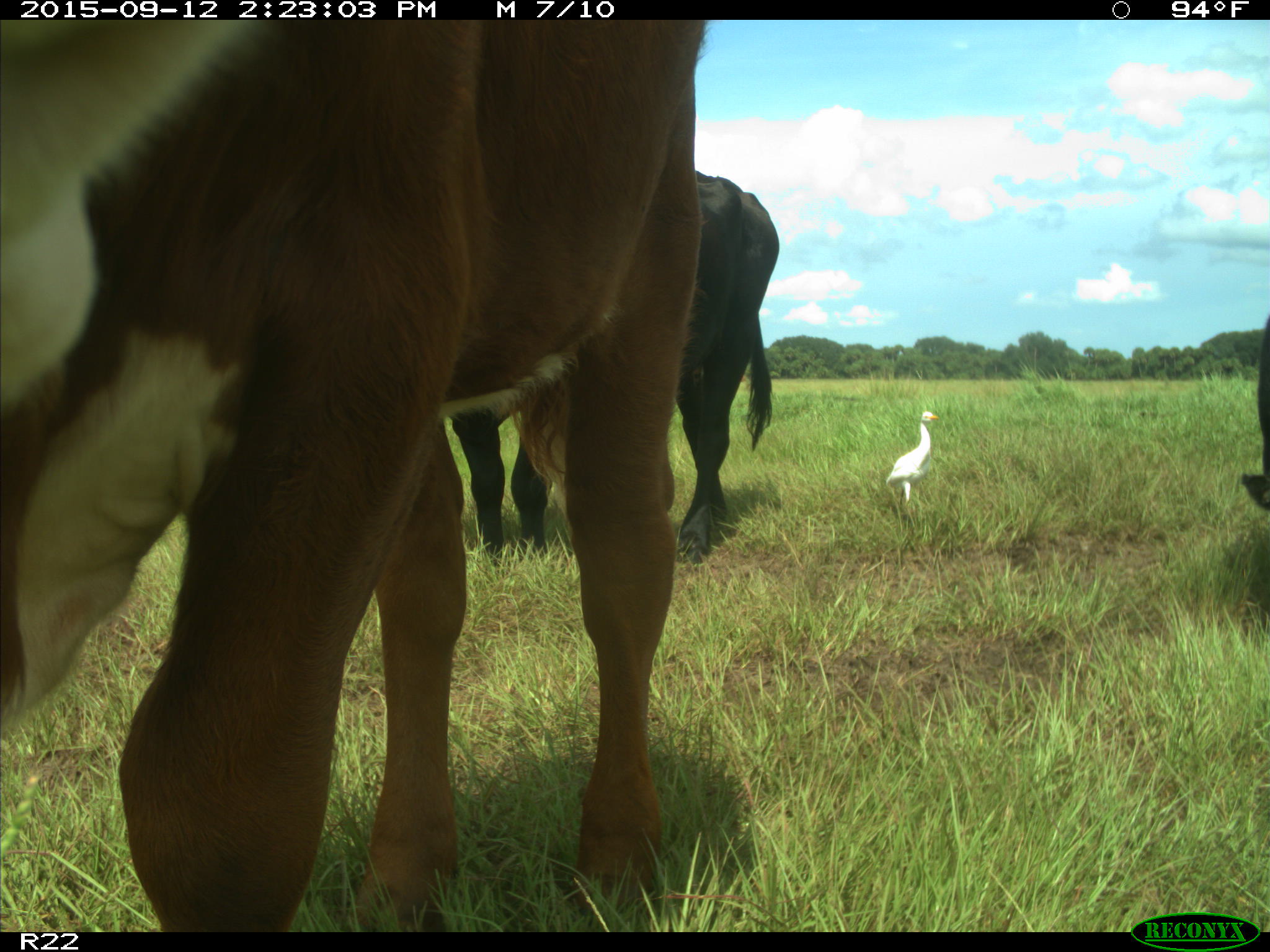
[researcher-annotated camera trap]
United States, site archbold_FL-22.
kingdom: Animalia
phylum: Chordata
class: Mammalia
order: Artiodactyla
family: Bovidae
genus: Bos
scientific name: Bos taurus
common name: domestic cow